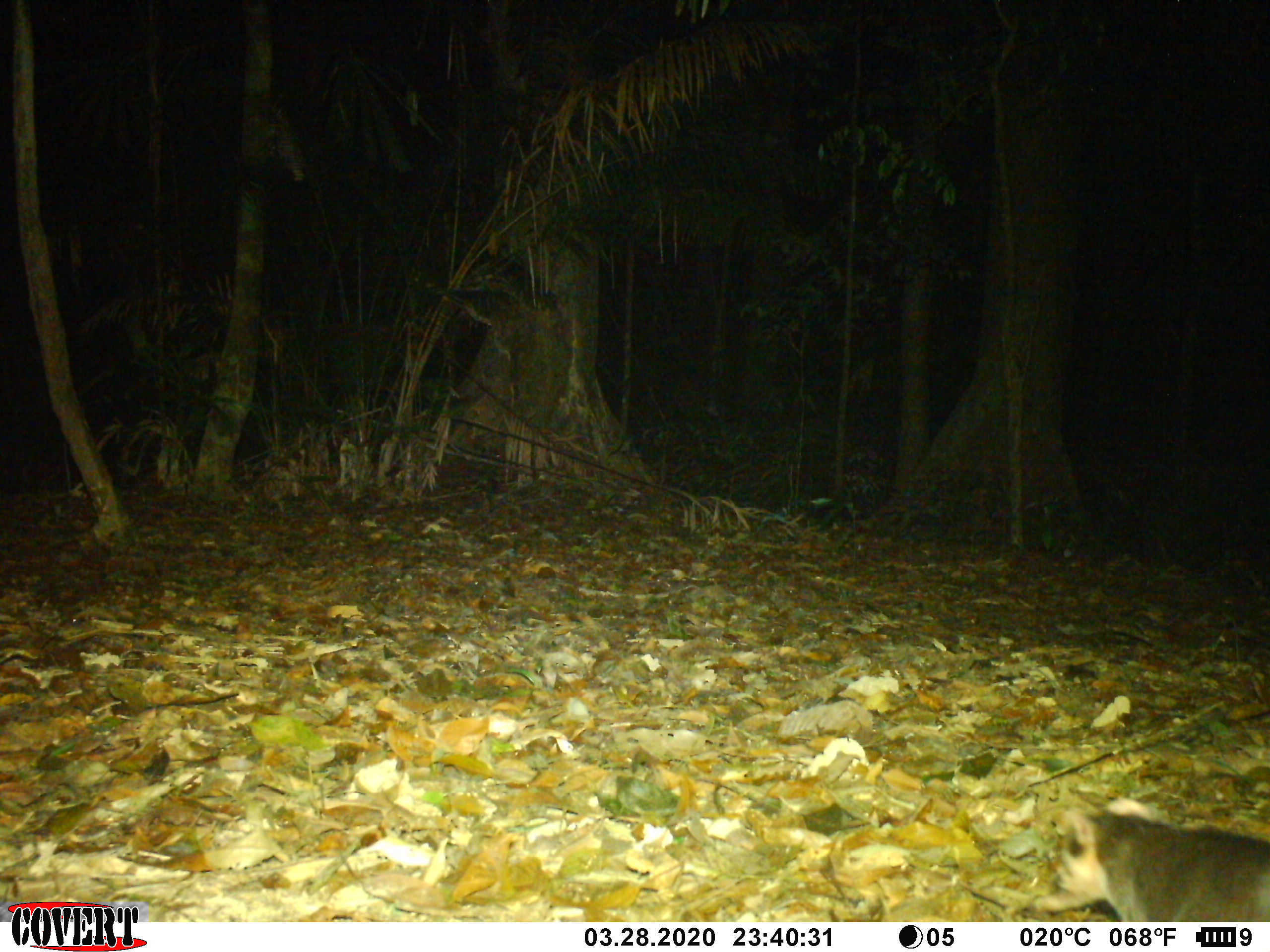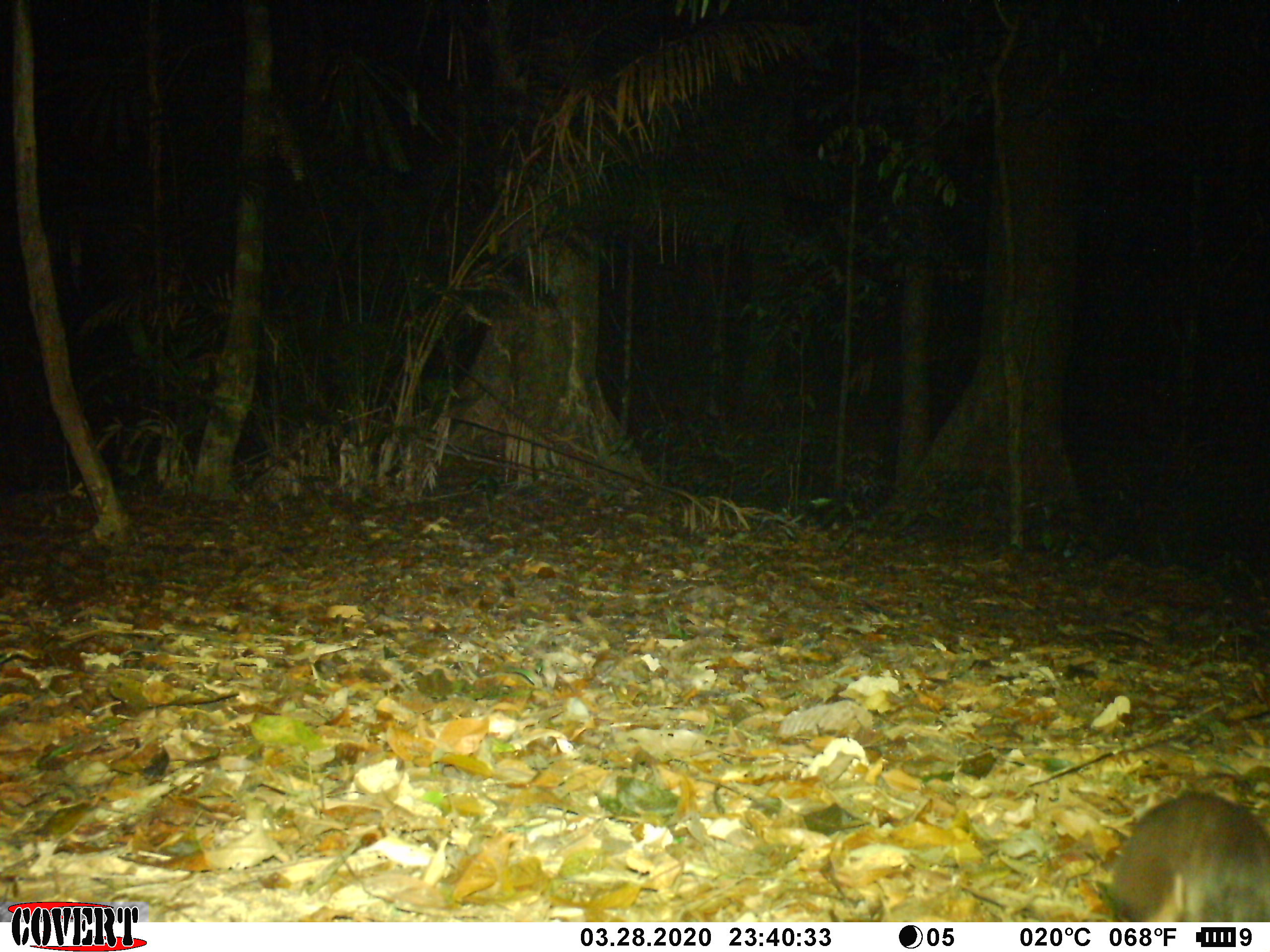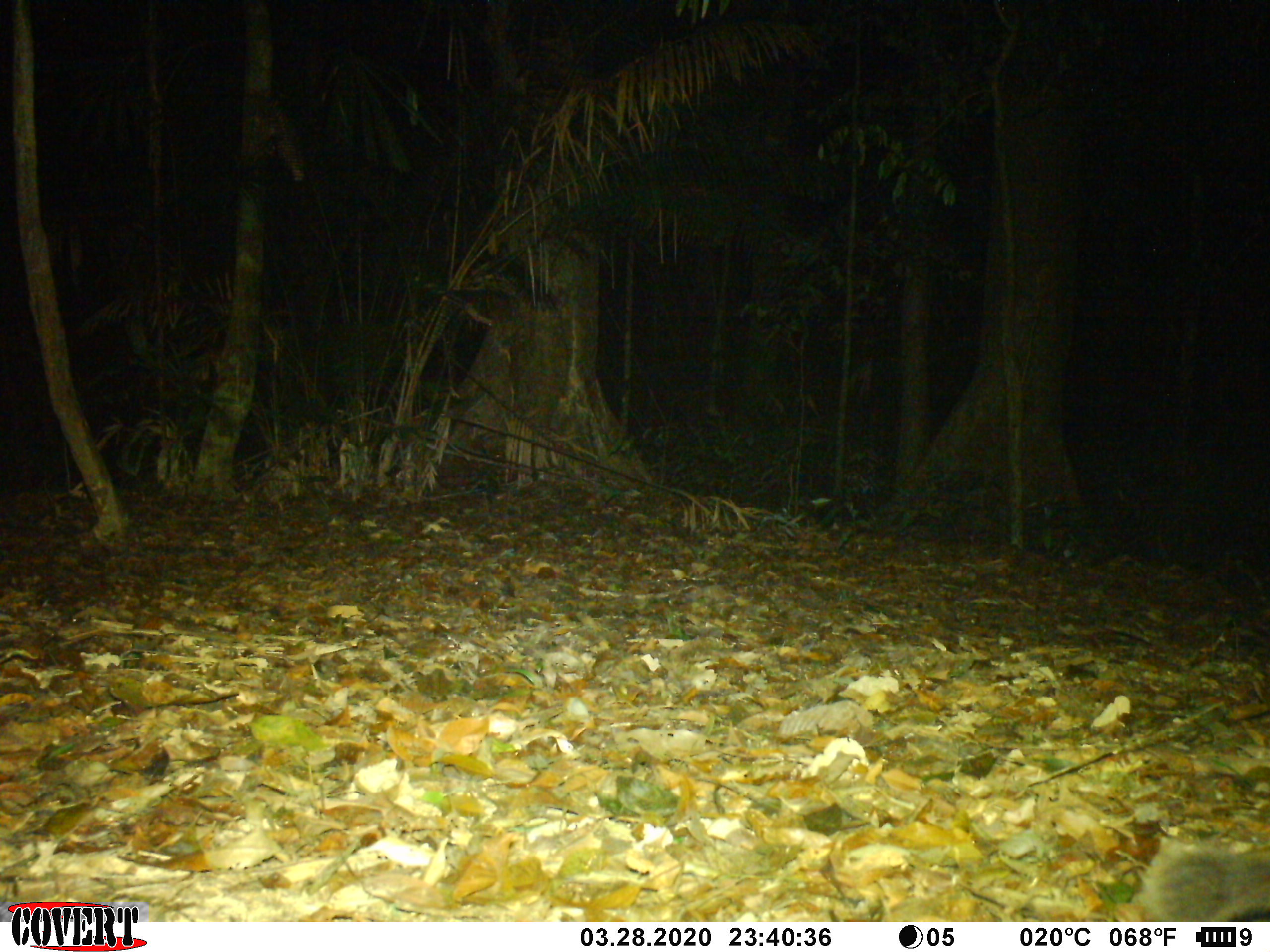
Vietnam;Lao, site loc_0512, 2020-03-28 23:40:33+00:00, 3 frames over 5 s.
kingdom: Animalia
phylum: Chordata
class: Mammalia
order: Carnivora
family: Mustelidae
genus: Melogale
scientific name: Melogale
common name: ferret badger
Ferret badger (Melogale). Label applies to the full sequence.